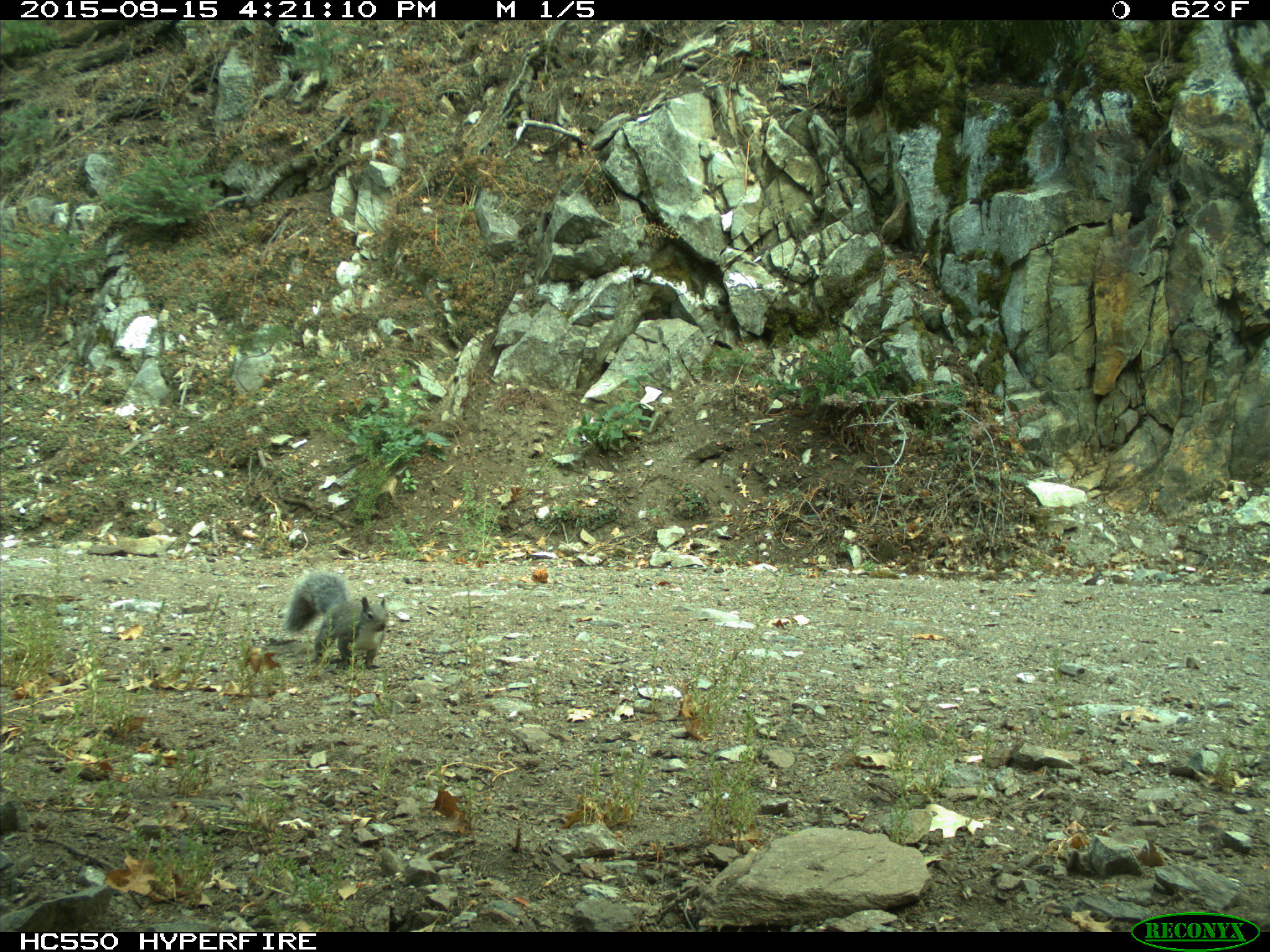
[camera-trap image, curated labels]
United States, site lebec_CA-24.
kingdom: Animalia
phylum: Chordata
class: Mammalia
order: Rodentia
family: Sciuridae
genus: Sciurus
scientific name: Sciurus carolinensis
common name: eastern gray squirrel